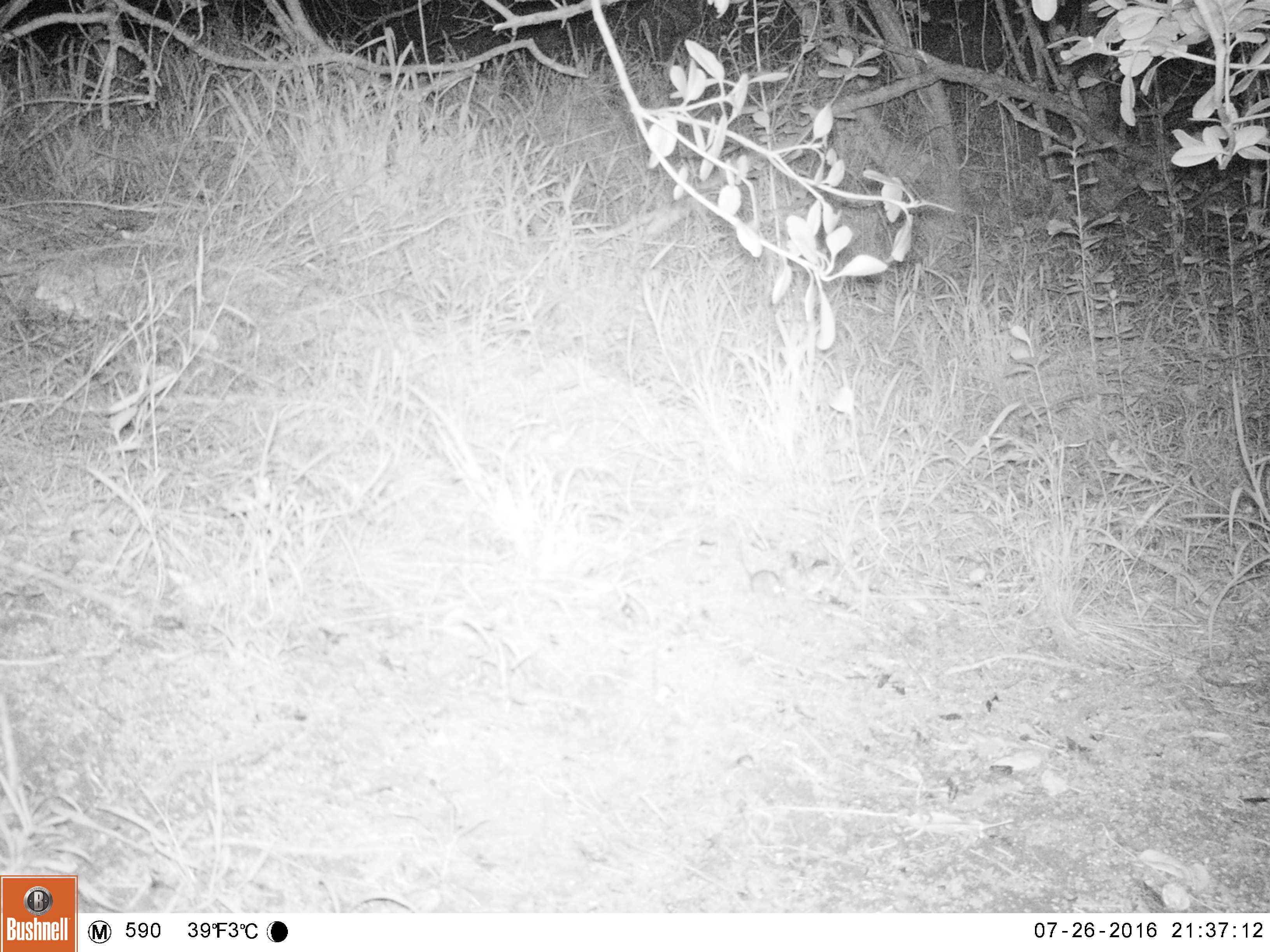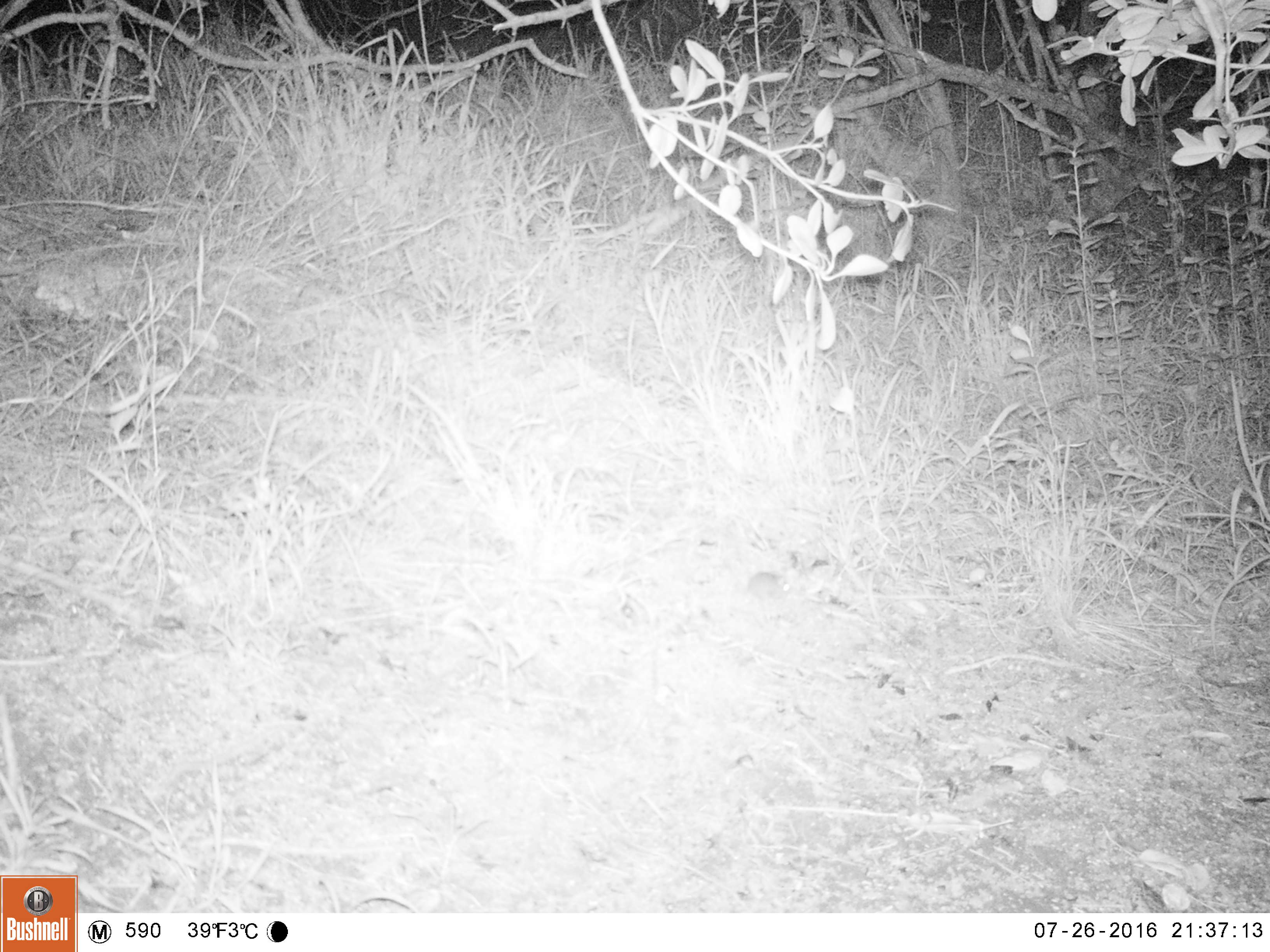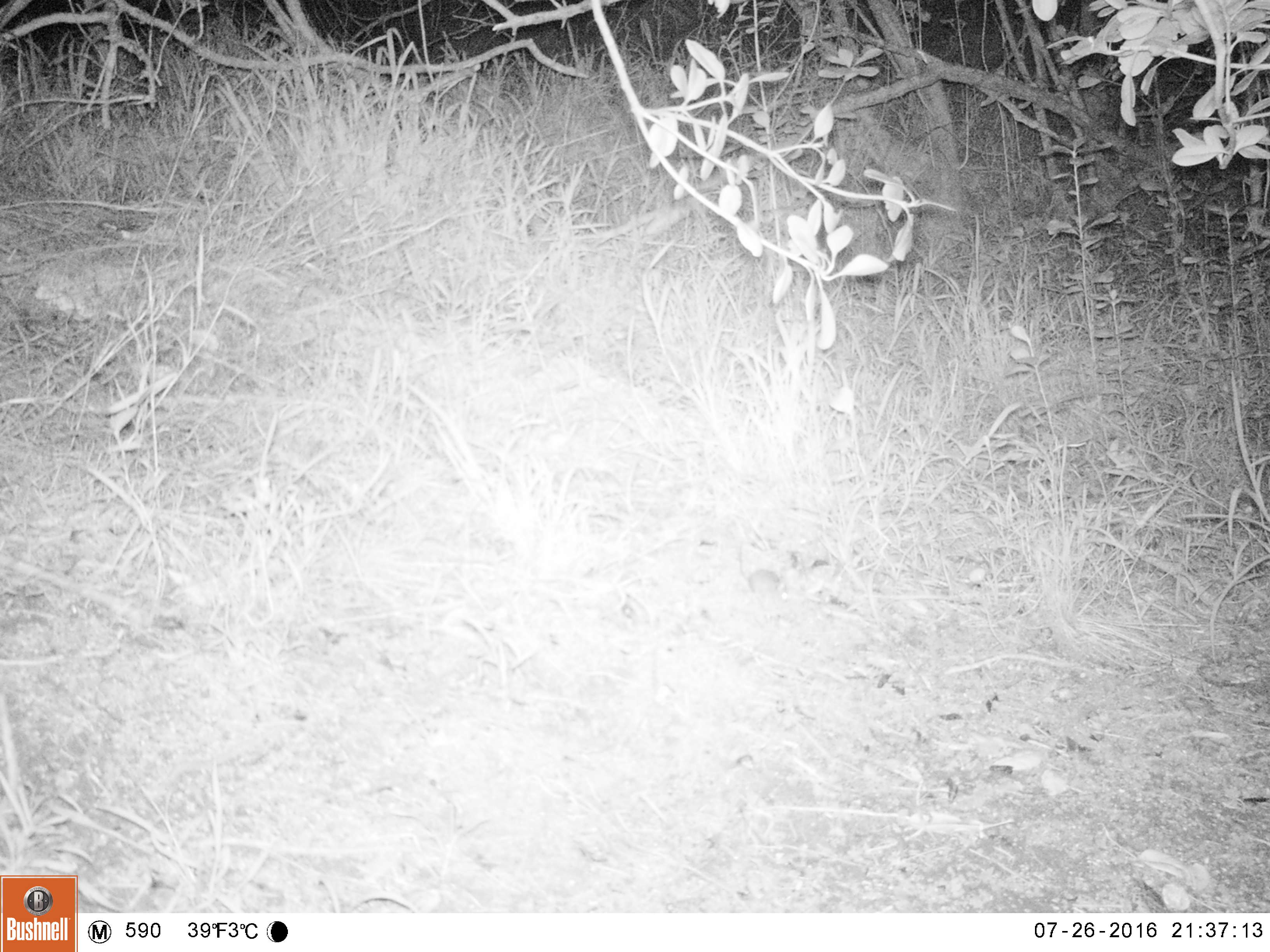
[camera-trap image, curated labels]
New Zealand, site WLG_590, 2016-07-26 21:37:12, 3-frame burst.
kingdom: Animalia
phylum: Chordata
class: Mammalia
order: Rodentia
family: Muridae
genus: Mus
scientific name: Mus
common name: mouse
Mouse (Mus).